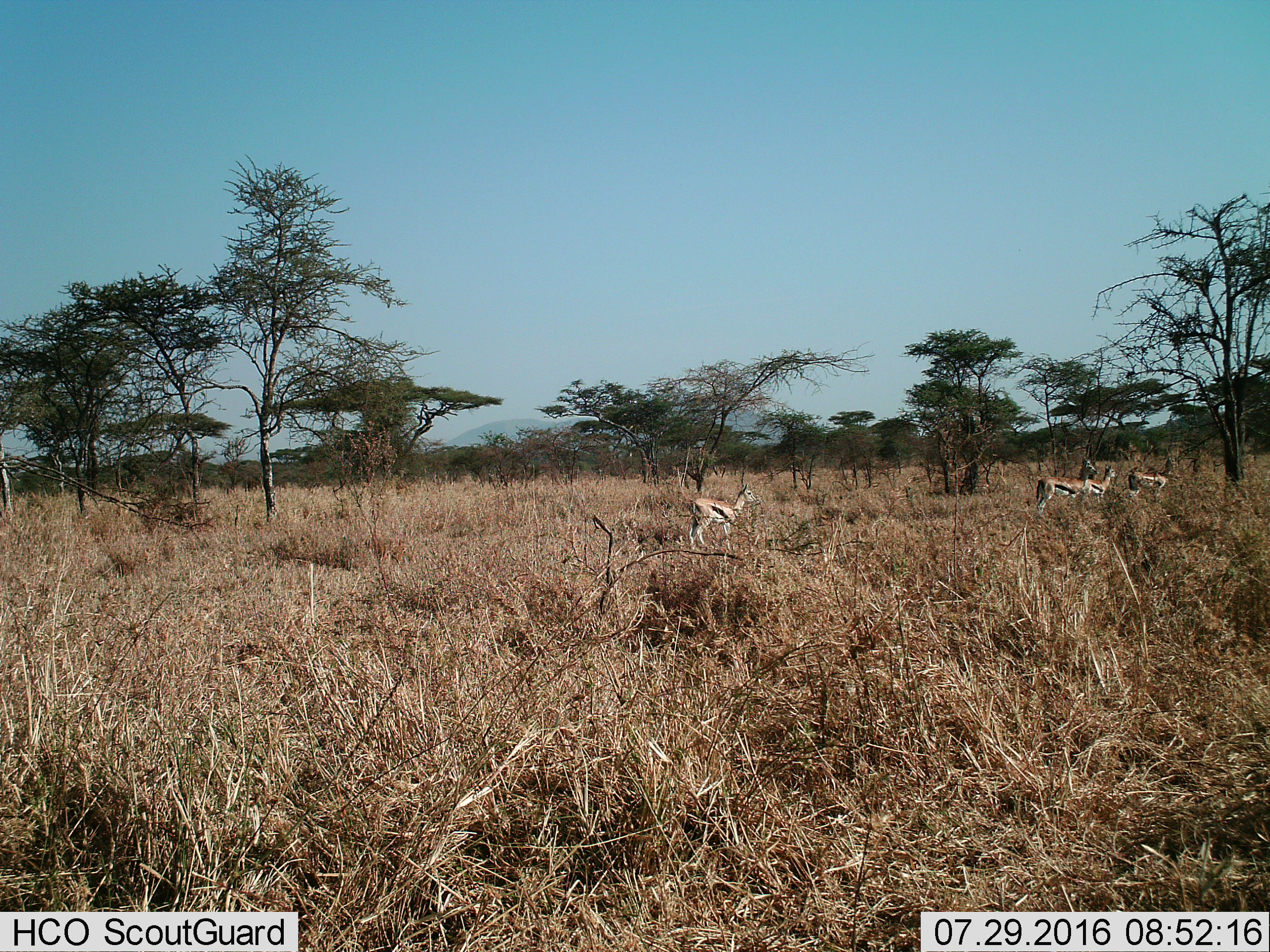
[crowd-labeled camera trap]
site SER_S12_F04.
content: unidentified animal